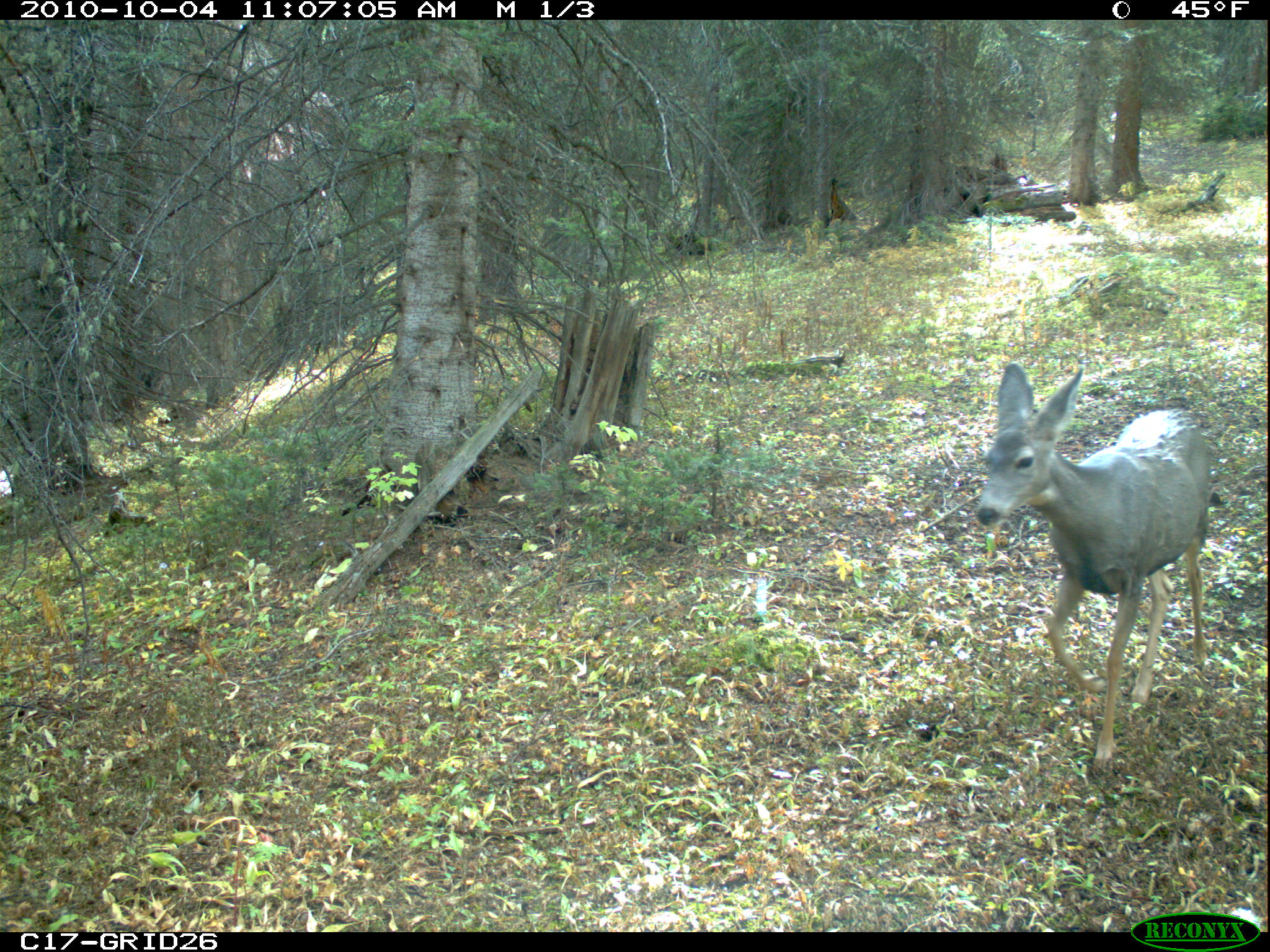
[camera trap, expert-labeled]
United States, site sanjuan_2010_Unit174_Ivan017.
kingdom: Animalia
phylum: Chordata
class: Mammalia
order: Artiodactyla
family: Cervidae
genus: Odocoileus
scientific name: Odocoileus hemionus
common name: mule deer